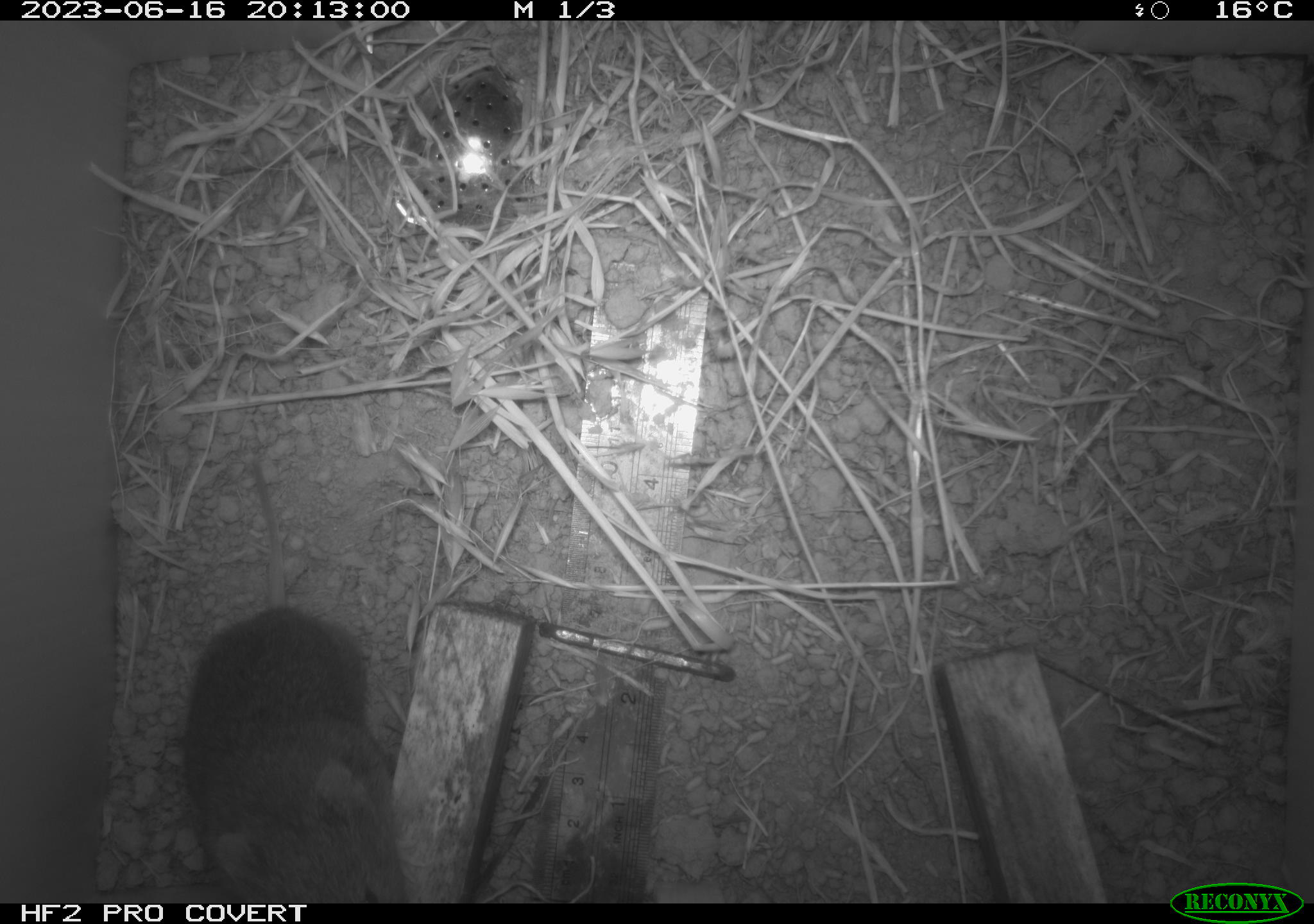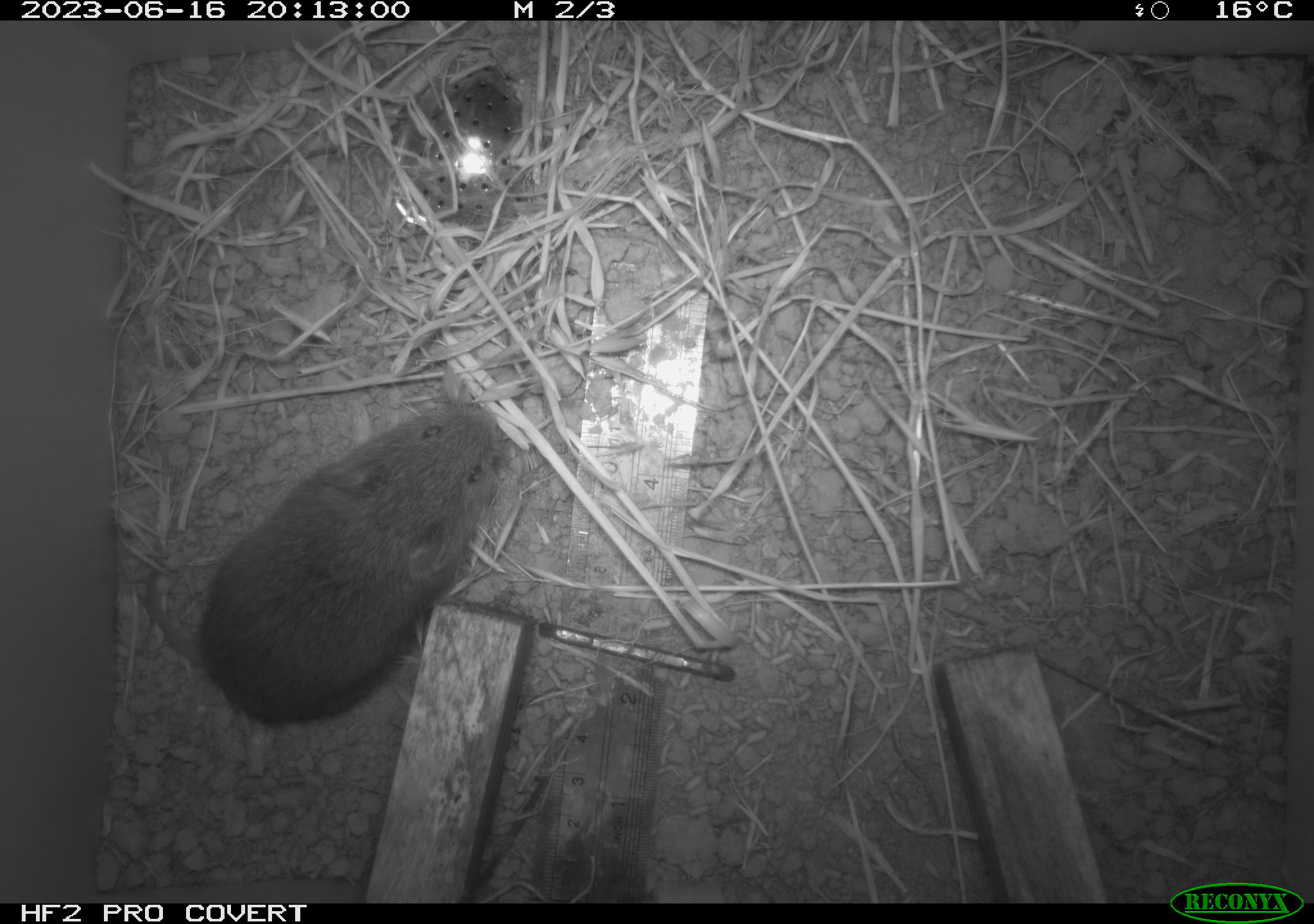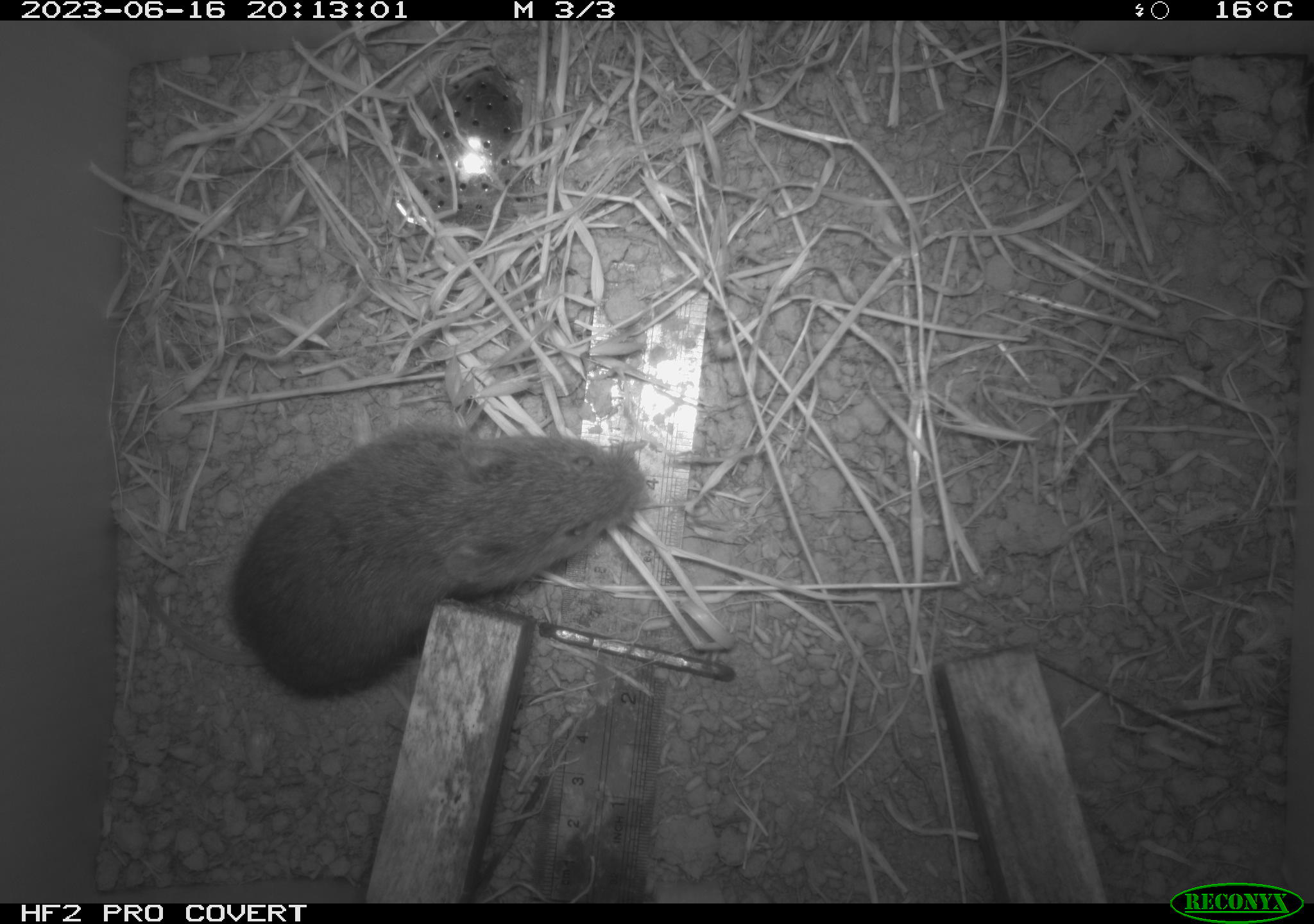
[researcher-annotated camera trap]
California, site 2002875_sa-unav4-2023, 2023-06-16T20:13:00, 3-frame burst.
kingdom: Animalia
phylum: Chordata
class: Mammalia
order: Rodentia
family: Cricetidae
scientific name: Arvicolinae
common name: voles, lemmings, and muskrats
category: arvicolinae subfamily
Arvicolinae subfamily (voles, lemmings, and muskrats) (Arvicolinae).